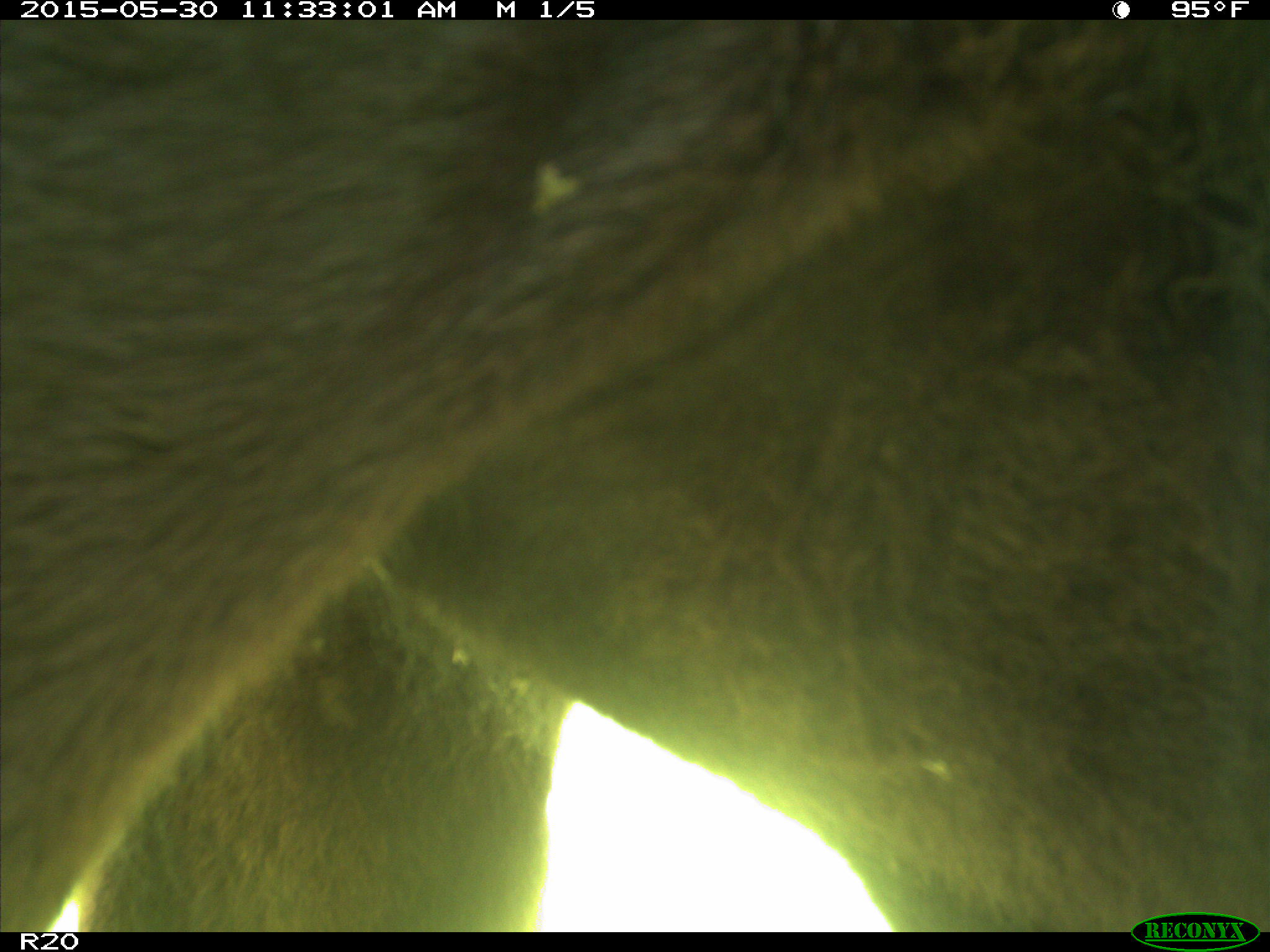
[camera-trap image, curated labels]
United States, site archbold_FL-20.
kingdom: Animalia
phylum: Chordata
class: Mammalia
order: Artiodactyla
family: Bovidae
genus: Bos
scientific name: Bos taurus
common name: domestic cow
Bos taurus (domestic cow).